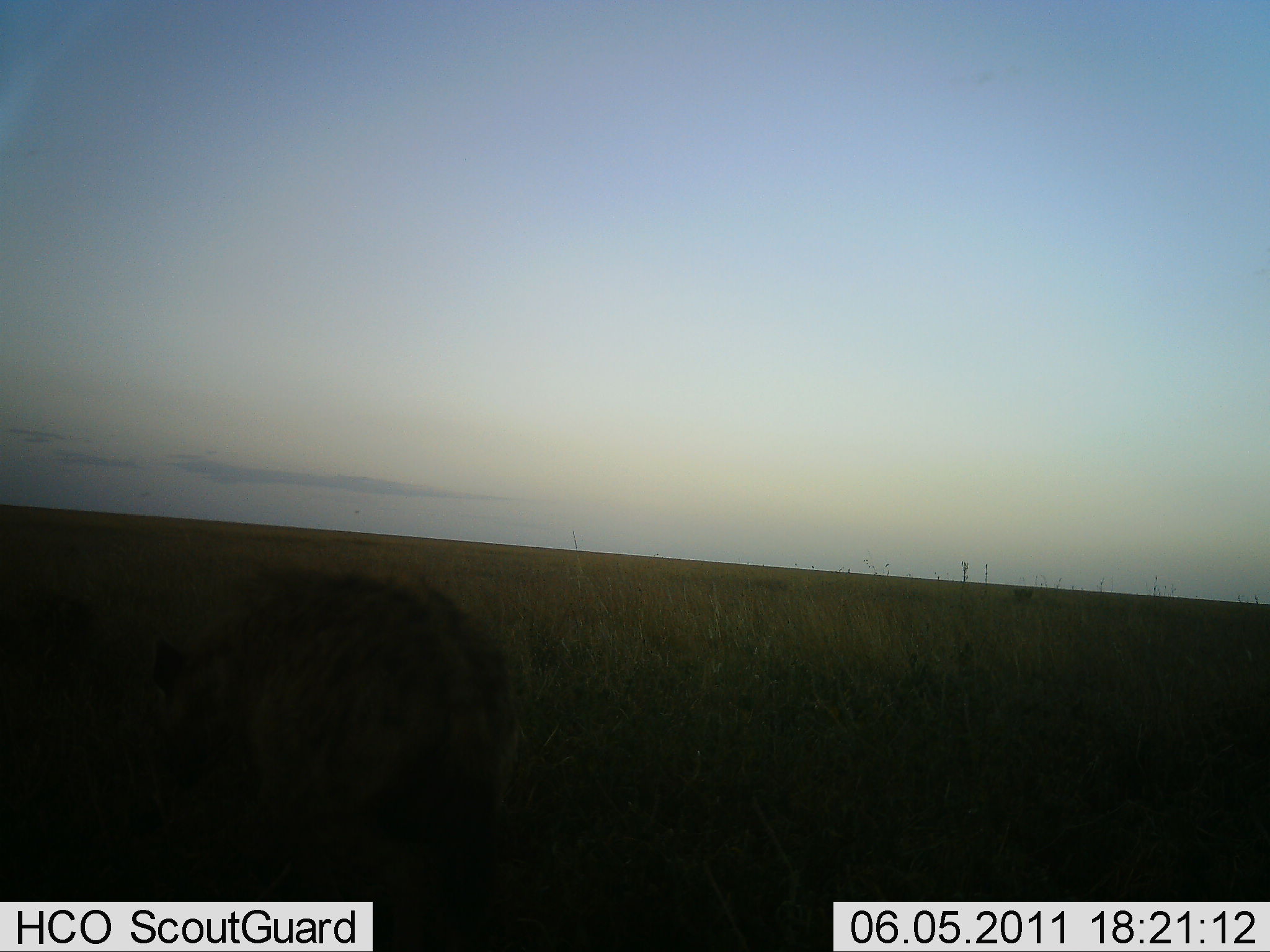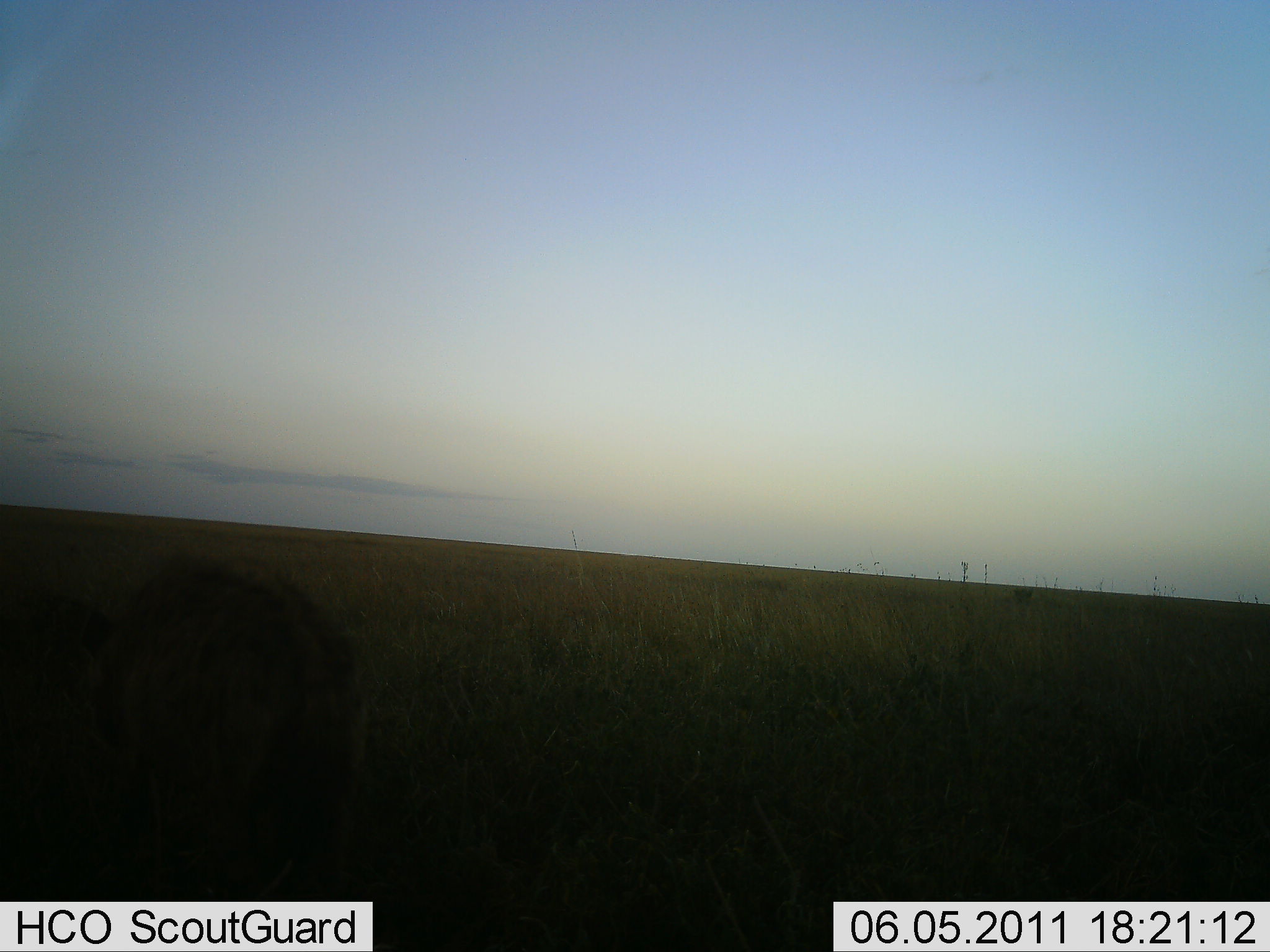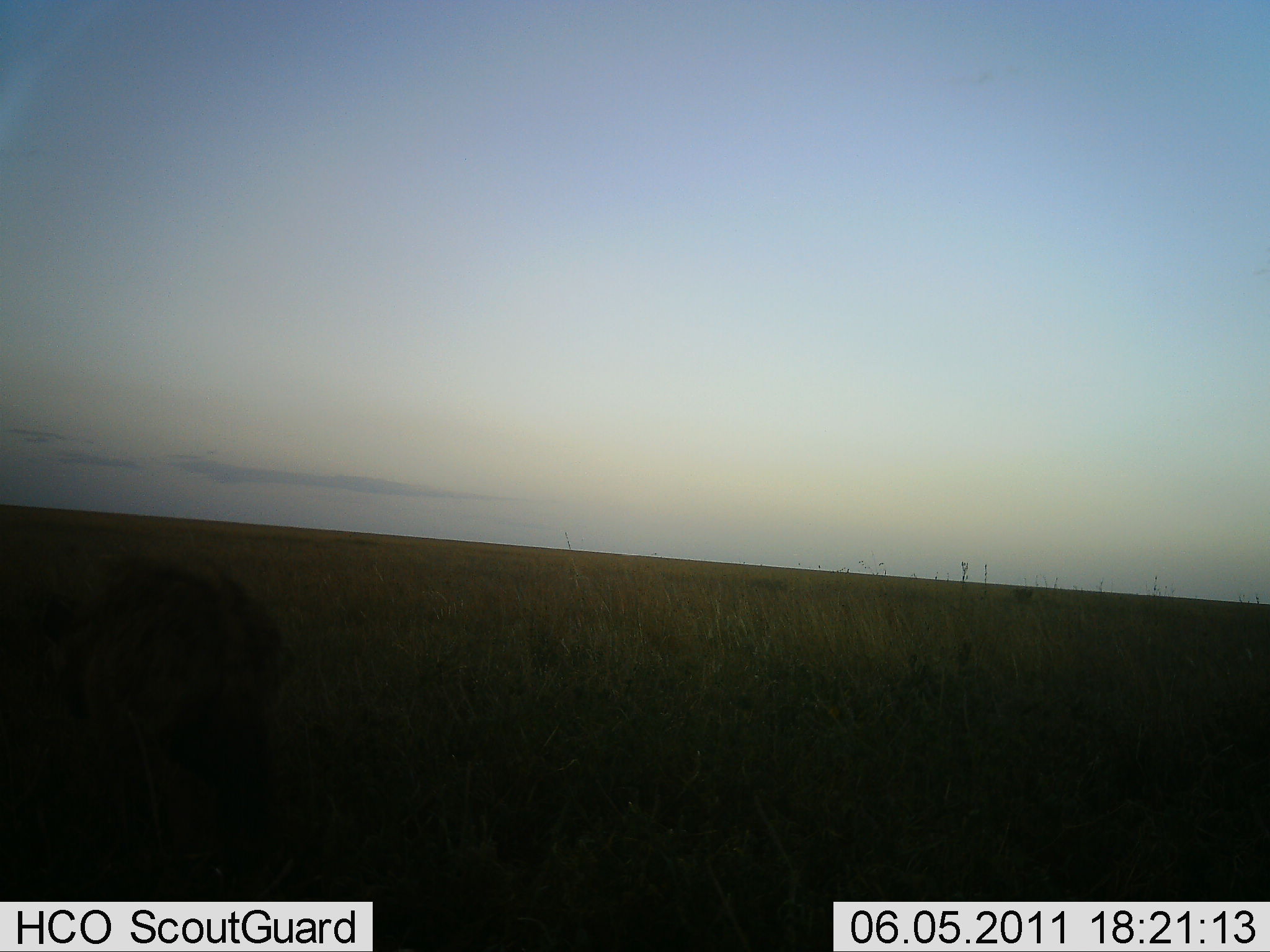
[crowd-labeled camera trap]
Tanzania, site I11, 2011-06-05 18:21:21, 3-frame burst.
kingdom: Animalia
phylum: Chordata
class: Mammalia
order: Carnivora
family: Hyaenidae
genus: Crocuta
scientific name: Crocuta crocuta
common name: spotted hyena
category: hyenaspotted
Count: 1.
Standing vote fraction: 14%.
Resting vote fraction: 0%.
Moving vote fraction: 71%.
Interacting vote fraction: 0%.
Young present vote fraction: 0%.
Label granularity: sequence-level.